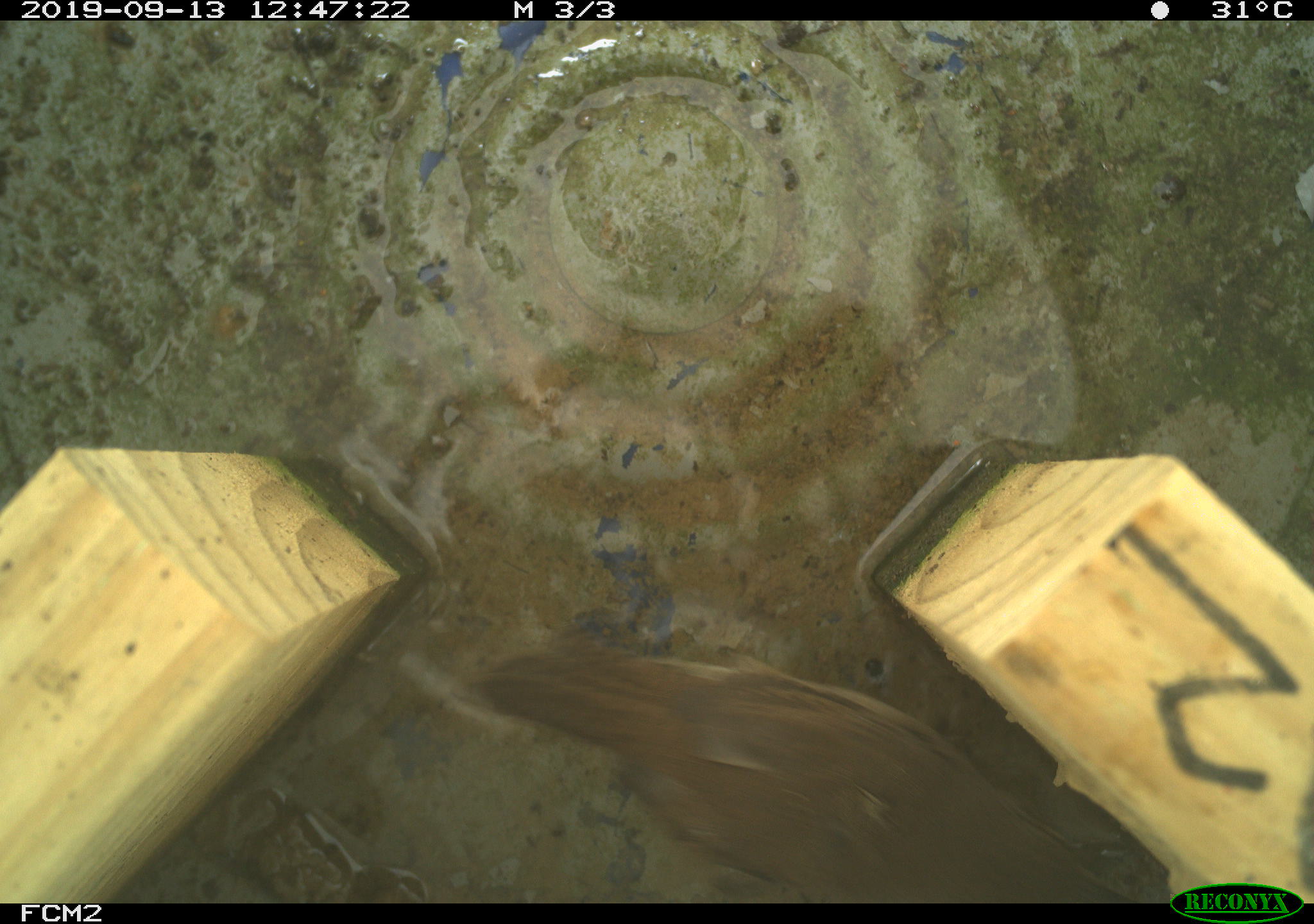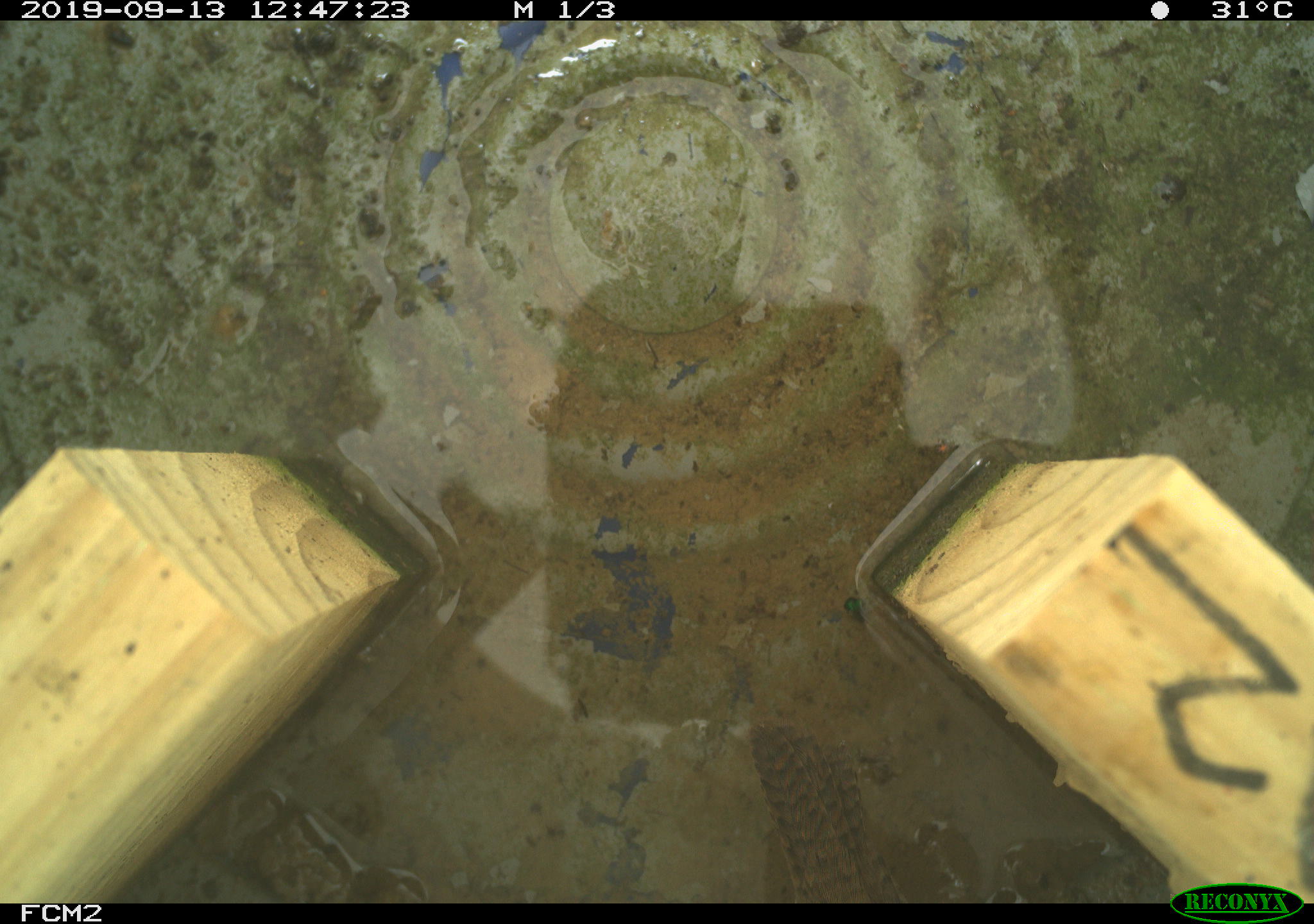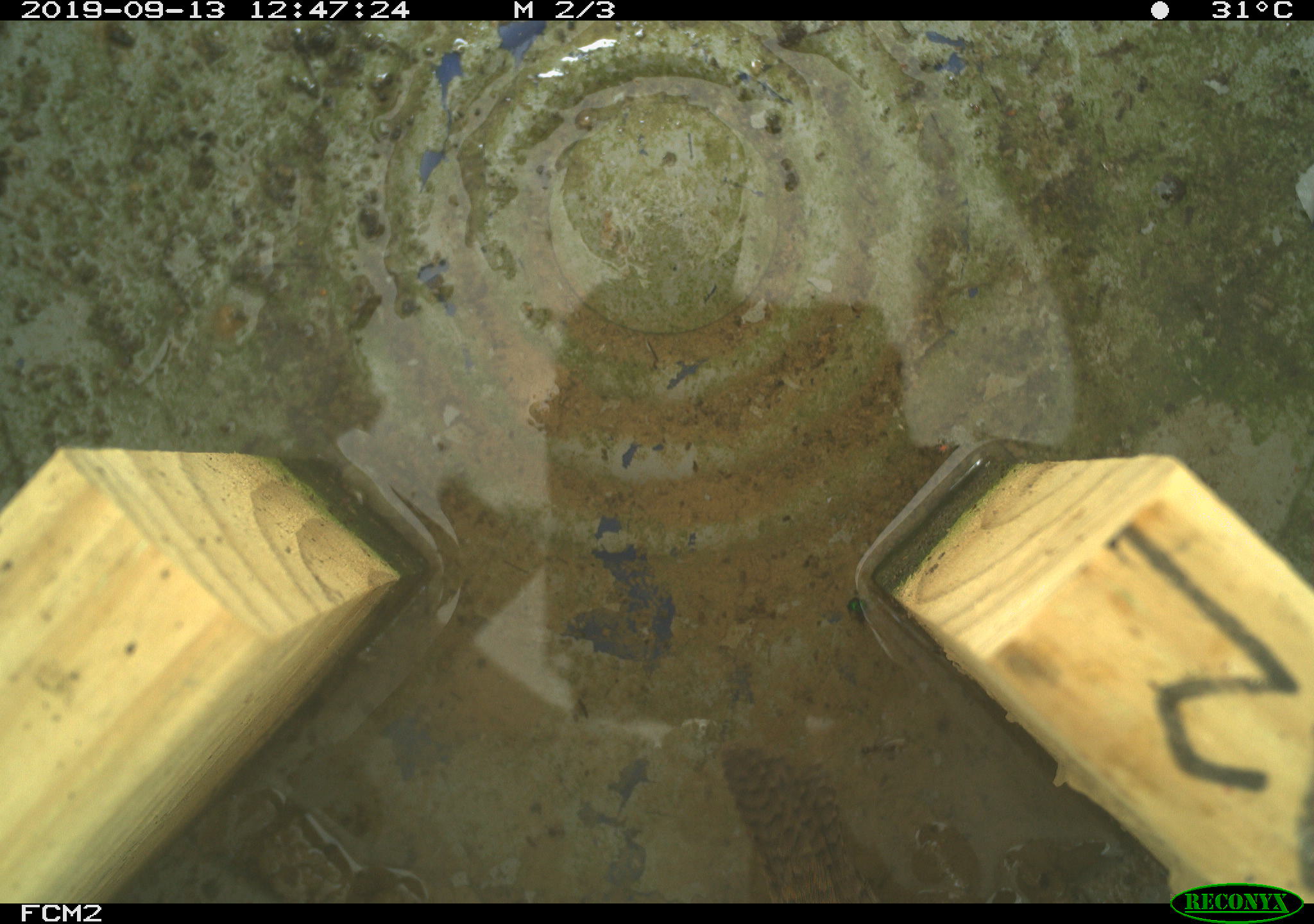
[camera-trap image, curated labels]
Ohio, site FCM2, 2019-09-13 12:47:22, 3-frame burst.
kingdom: Animalia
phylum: Chordata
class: Aves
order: Passeriformes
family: Troglodytidae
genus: Troglodytes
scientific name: Troglodytes aedon aedon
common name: northern house wren